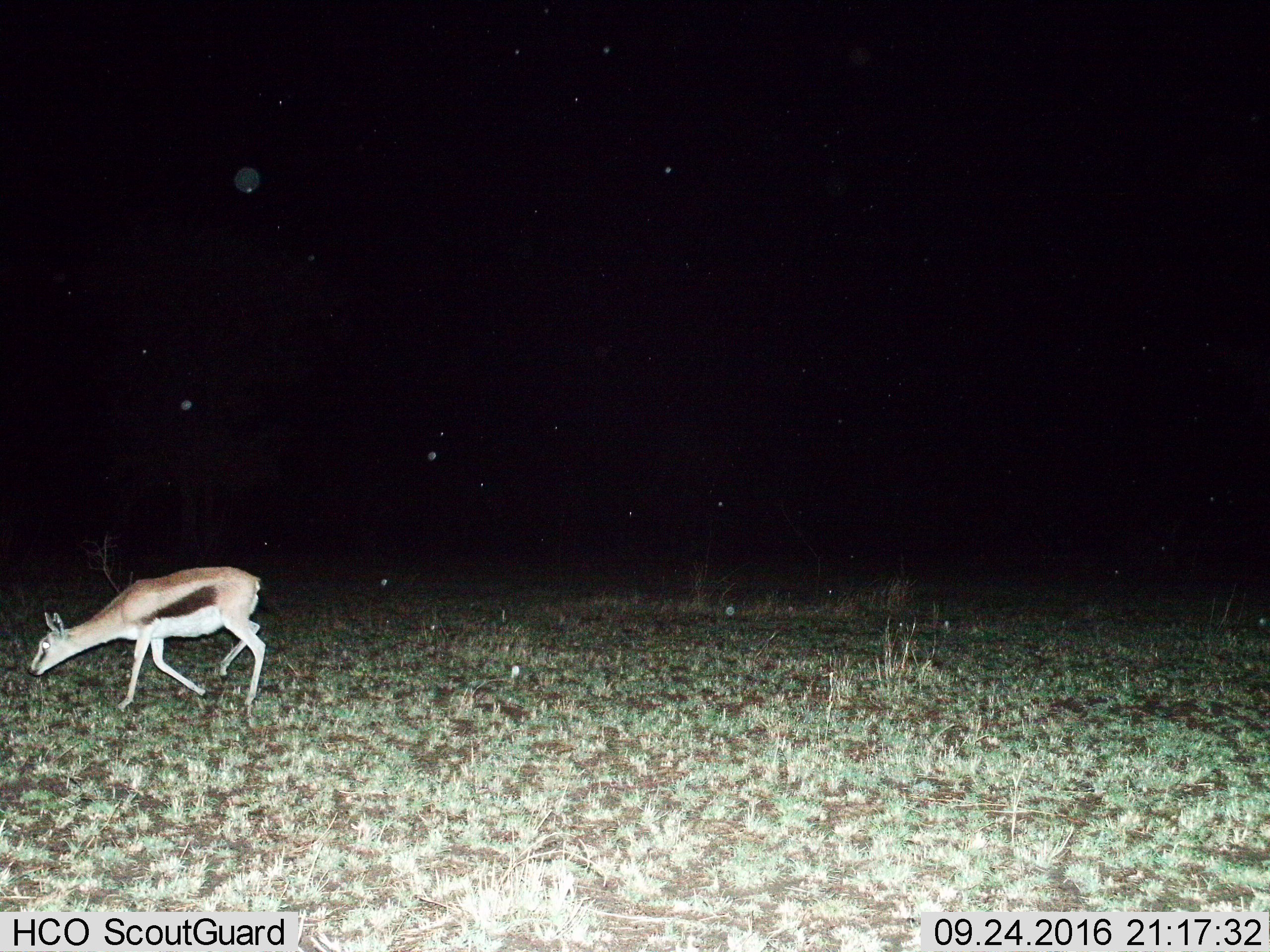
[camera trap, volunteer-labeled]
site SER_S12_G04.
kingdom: Animalia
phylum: Chordata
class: Mammalia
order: Artiodactyla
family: Bovidae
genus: Eudorcas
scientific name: Eudorcas thomsonii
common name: thomson's gazelle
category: gazellethomsons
Gazellethomsons (thomson's gazelle) (Eudorcas thomsonii), count 1. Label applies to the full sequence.